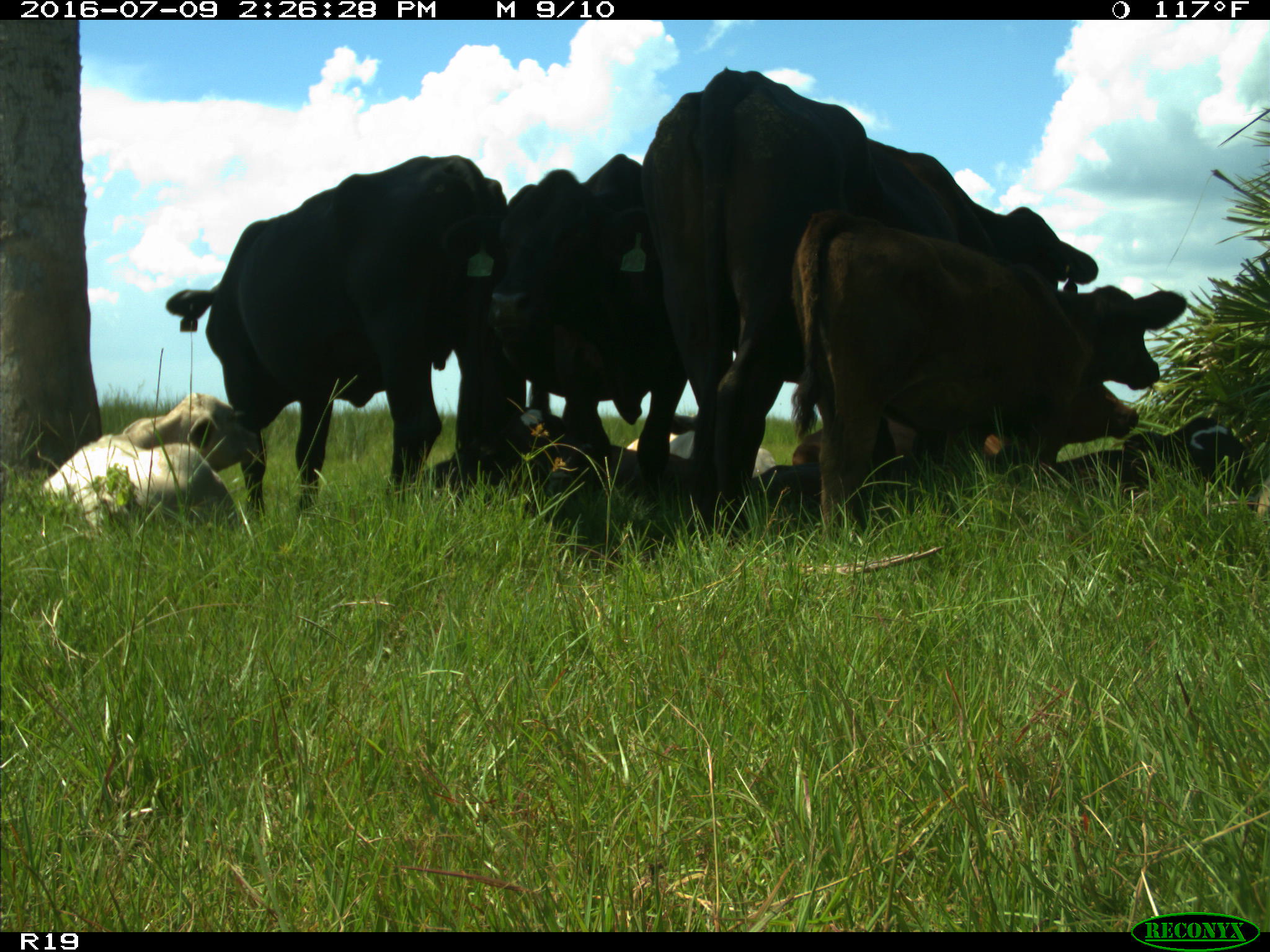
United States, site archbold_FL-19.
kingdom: Animalia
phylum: Chordata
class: Mammalia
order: Artiodactyla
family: Bovidae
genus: Bos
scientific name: Bos taurus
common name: domestic cow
Bos taurus (domestic cow).